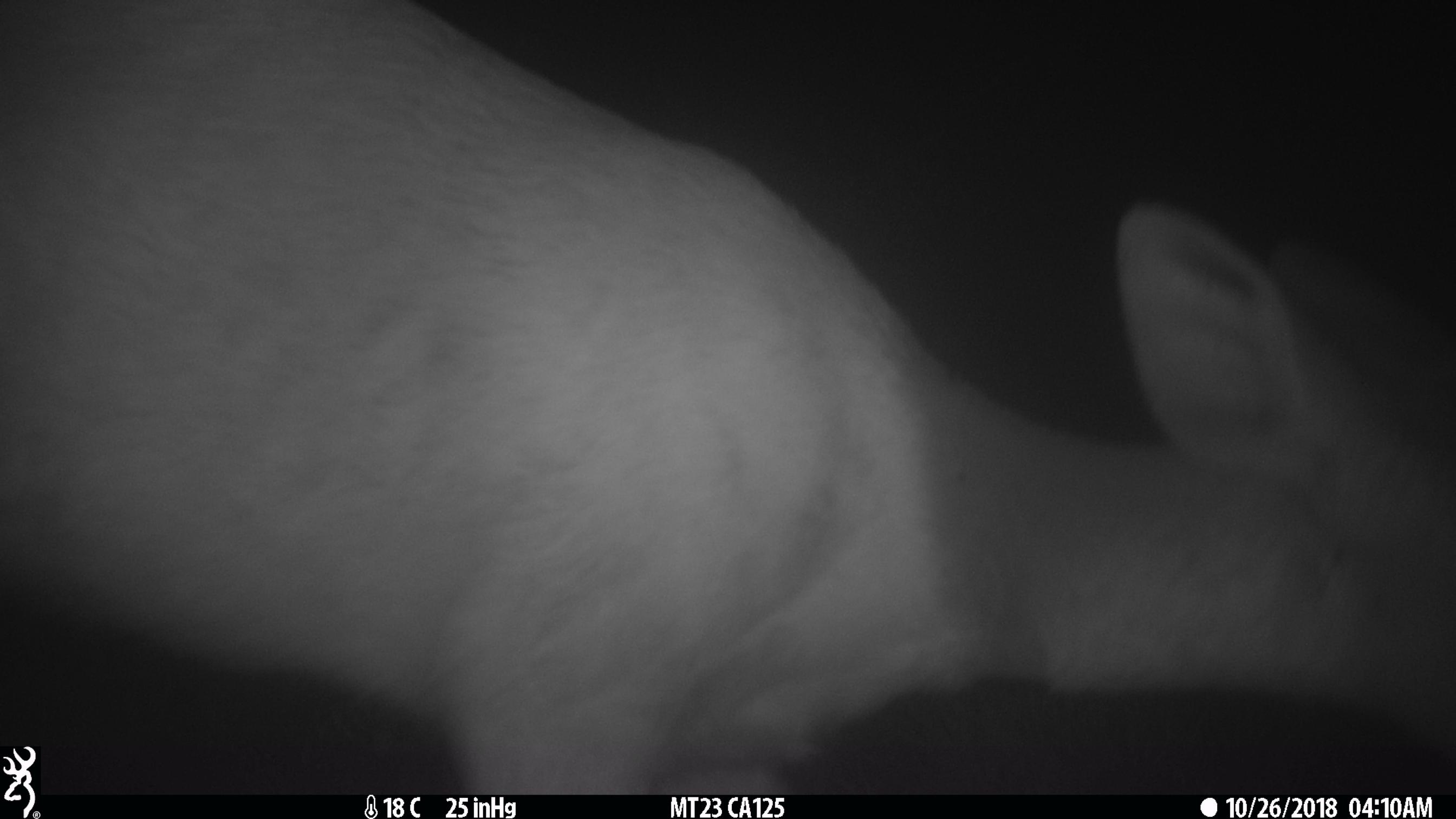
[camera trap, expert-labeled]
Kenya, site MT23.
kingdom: Animalia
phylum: Chordata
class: Mammalia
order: Artiodactyla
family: Bovidae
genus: Tragelaphus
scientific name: Tragelaphus scriptus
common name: bushbuck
Bushbuck (Tragelaphus scriptus).